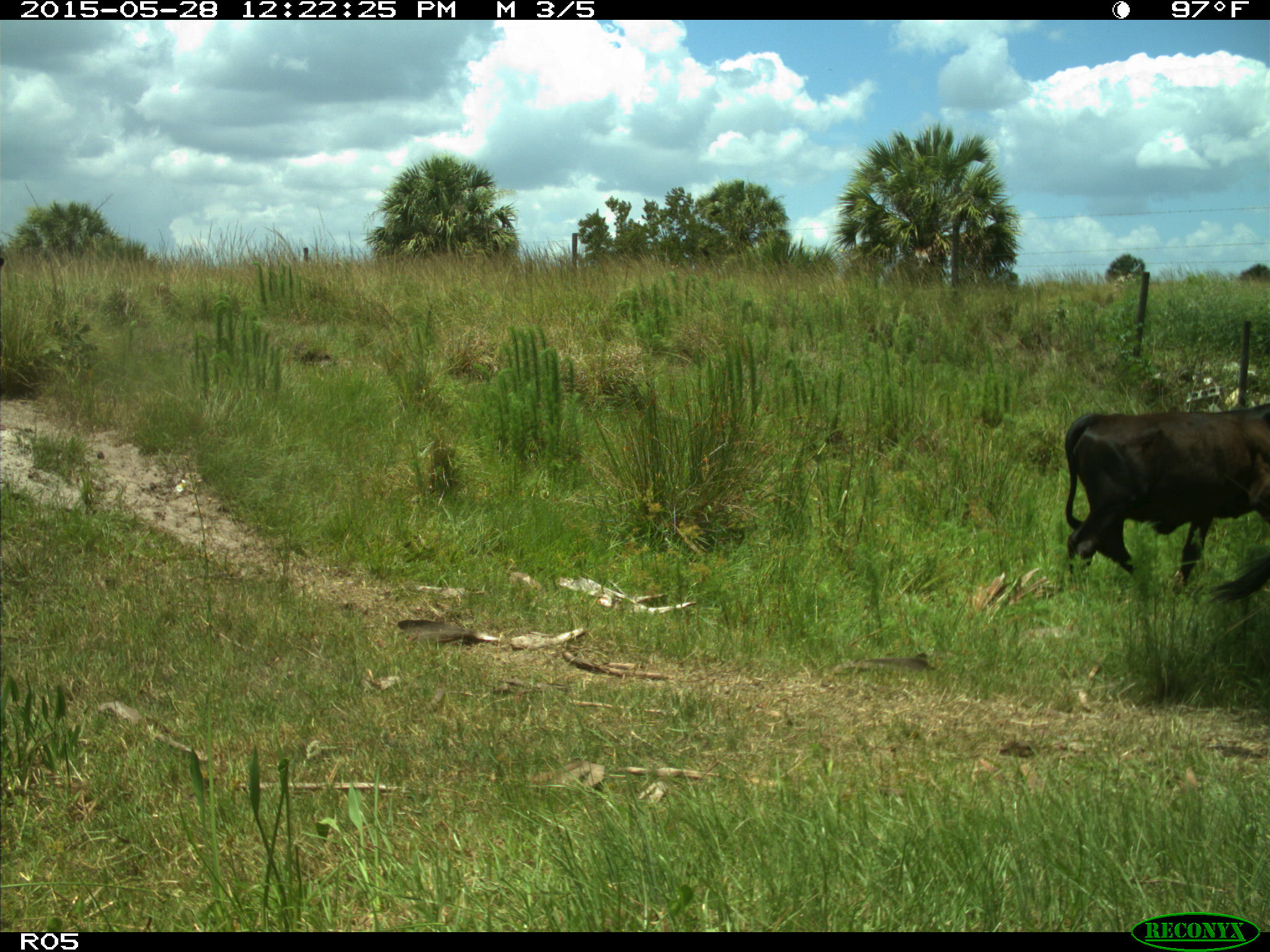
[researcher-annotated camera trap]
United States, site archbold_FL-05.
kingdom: Animalia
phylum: Chordata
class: Mammalia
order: Artiodactyla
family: Bovidae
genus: Bos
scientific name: Bos taurus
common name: domestic cow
Bos taurus (domestic cow).